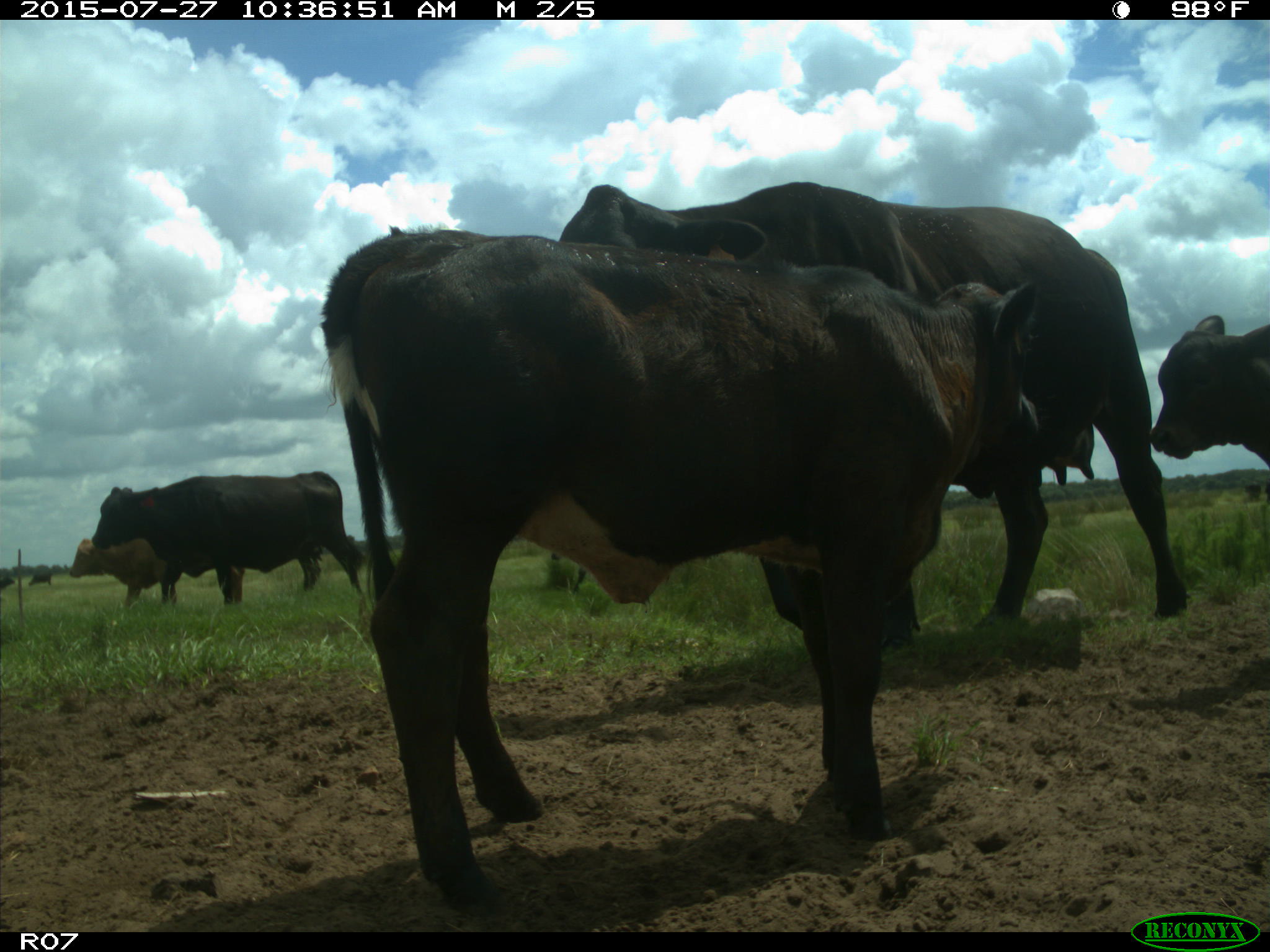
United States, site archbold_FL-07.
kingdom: Animalia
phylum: Chordata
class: Mammalia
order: Artiodactyla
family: Bovidae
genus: Bos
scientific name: Bos taurus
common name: domestic cow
Bos taurus (domestic cow).